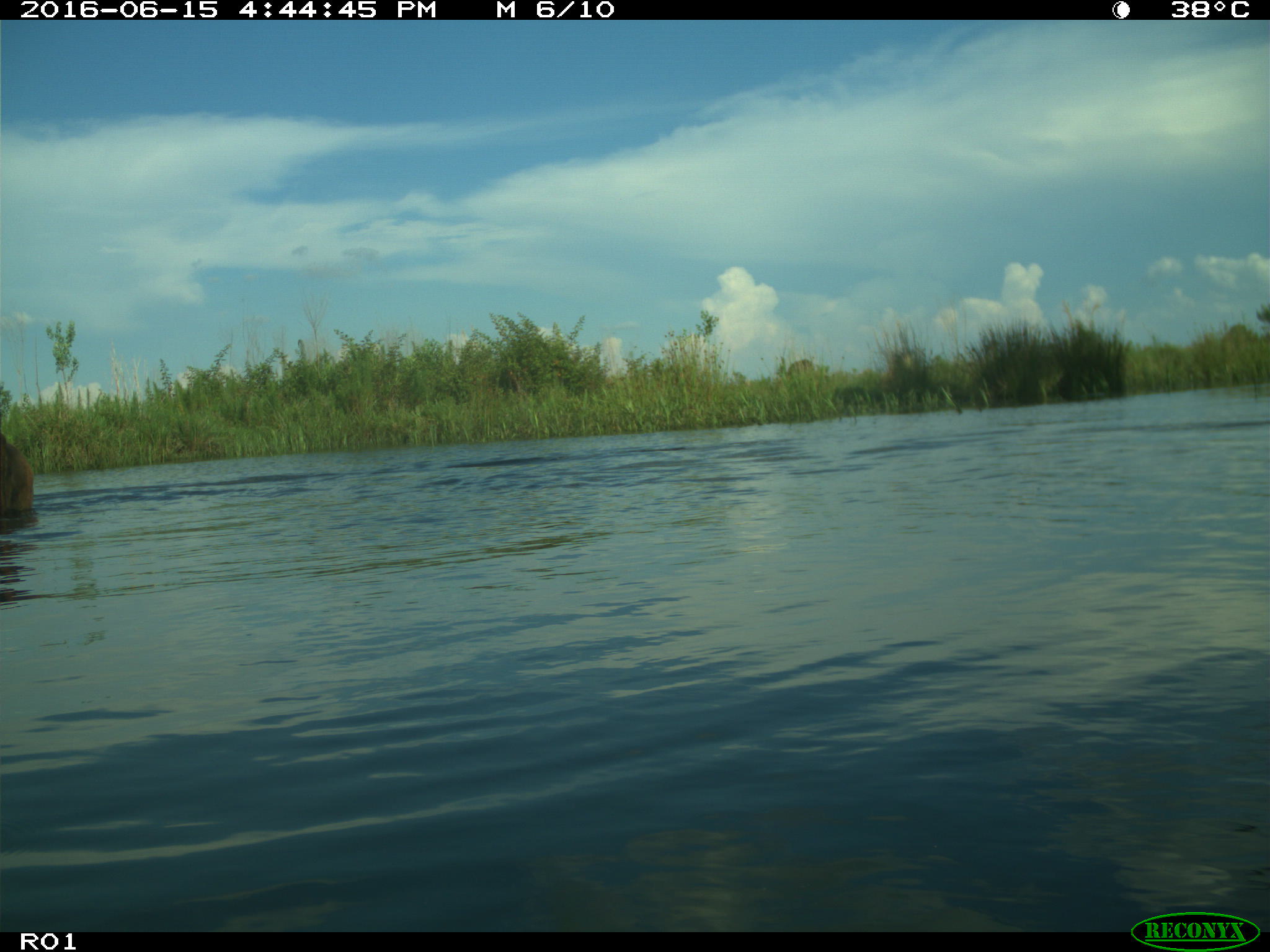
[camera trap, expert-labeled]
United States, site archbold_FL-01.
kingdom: Animalia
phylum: Chordata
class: Mammalia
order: Artiodactyla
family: Bovidae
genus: Bos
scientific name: Bos taurus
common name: domestic cow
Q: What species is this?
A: Bos taurus (domestic cow).